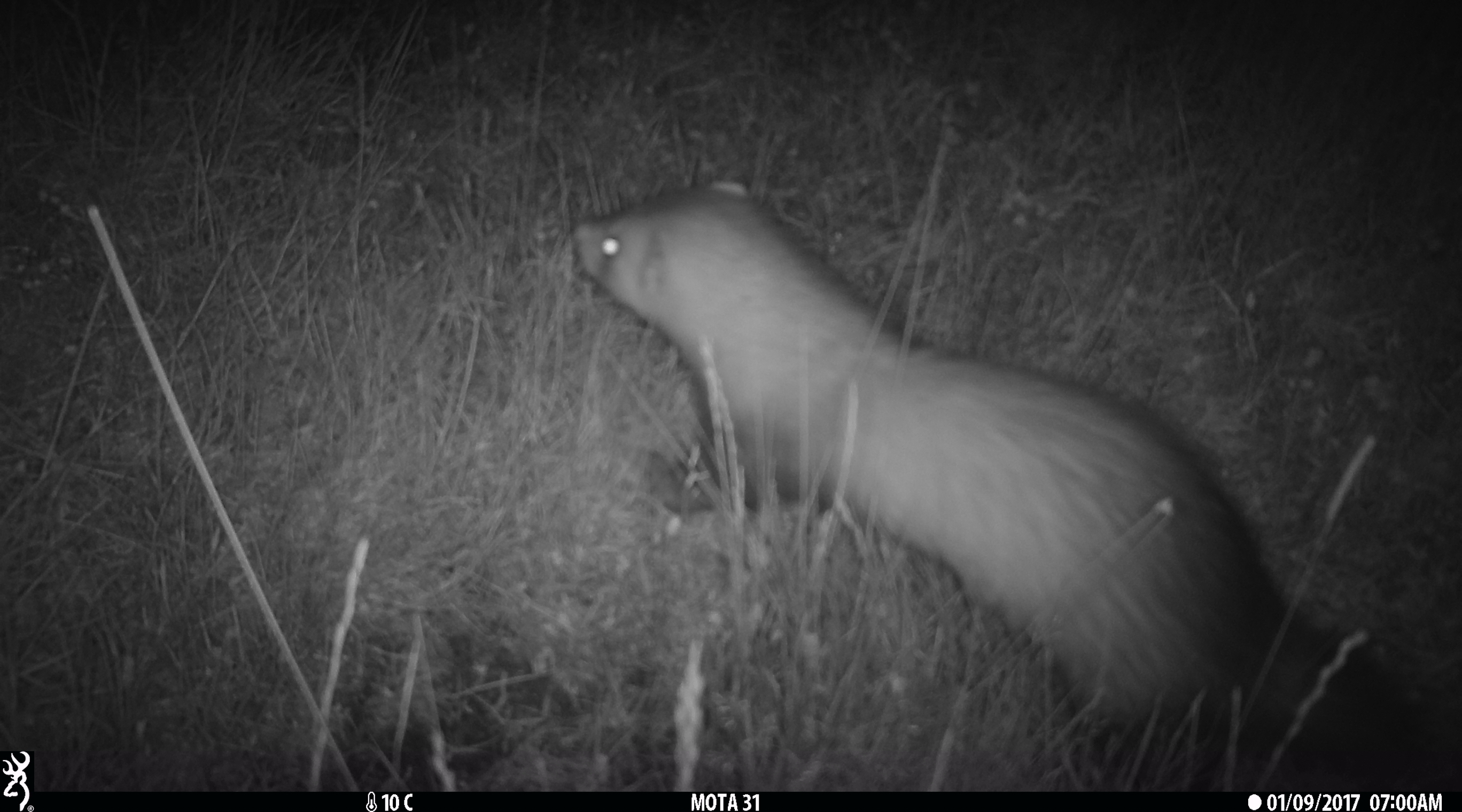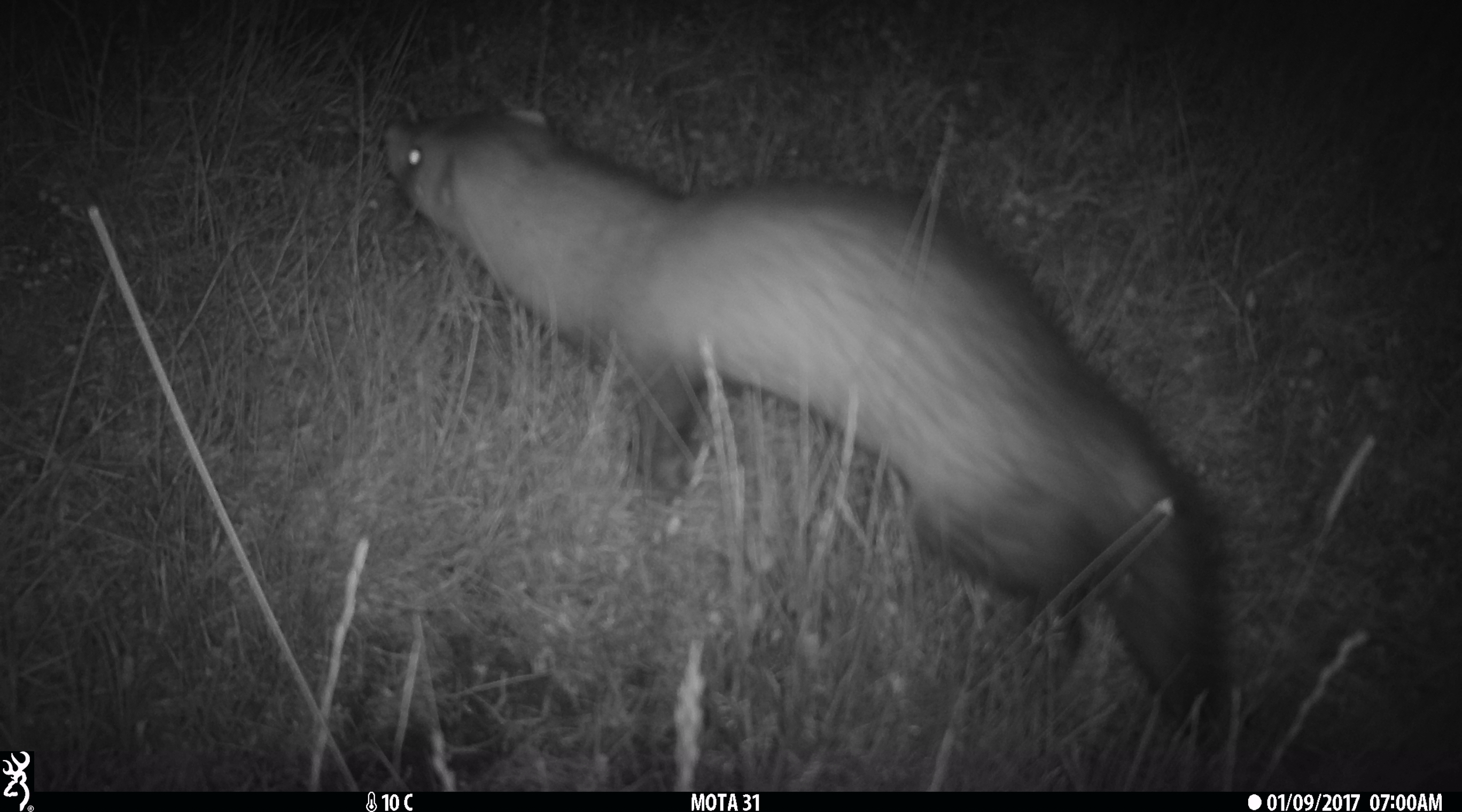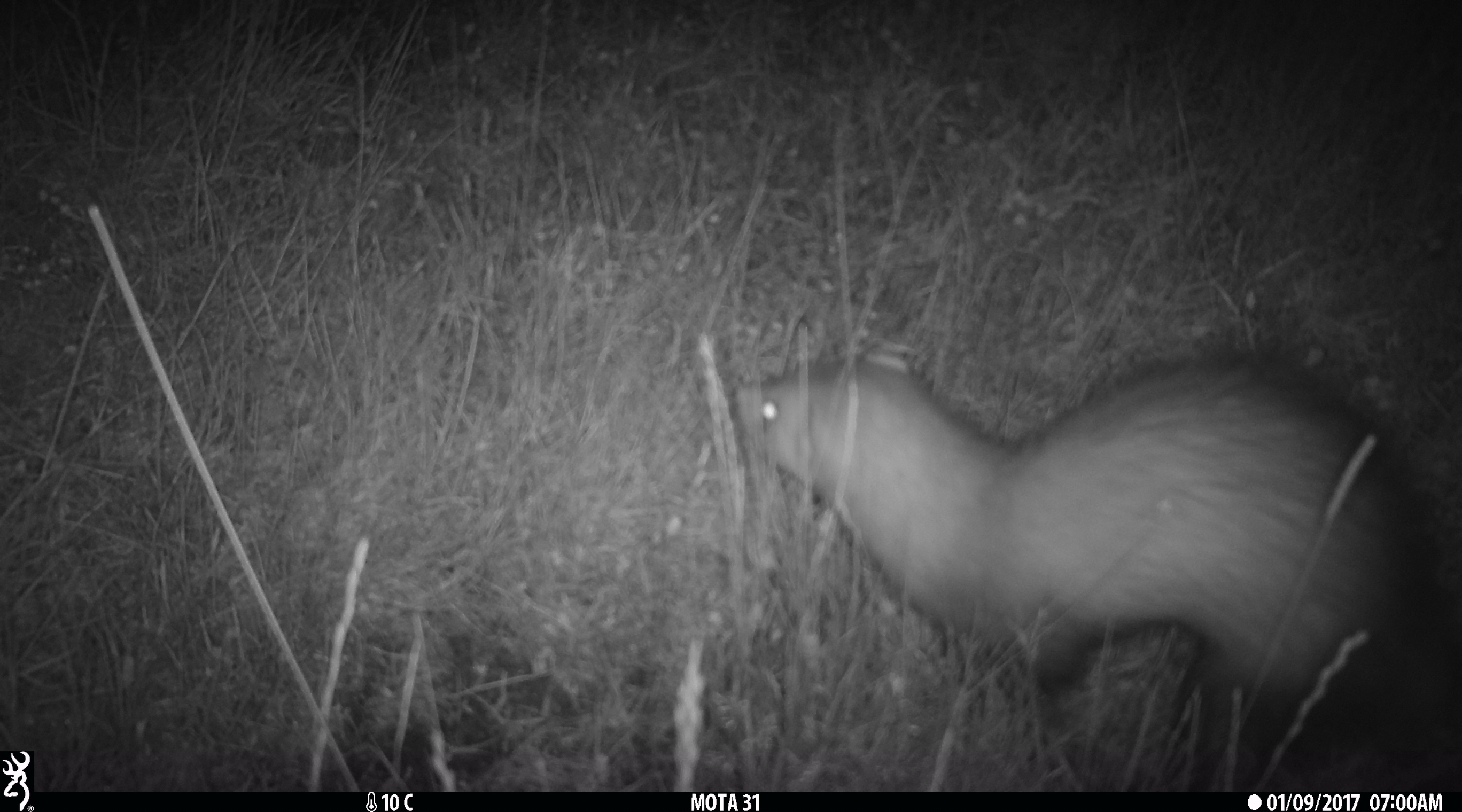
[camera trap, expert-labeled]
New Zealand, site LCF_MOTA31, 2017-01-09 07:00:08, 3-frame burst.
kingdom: Animalia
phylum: Chordata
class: Mammalia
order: Carnivora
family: Mustelidae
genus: Mustela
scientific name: Mustela furo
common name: ferret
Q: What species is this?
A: Ferret (Mustela furo).